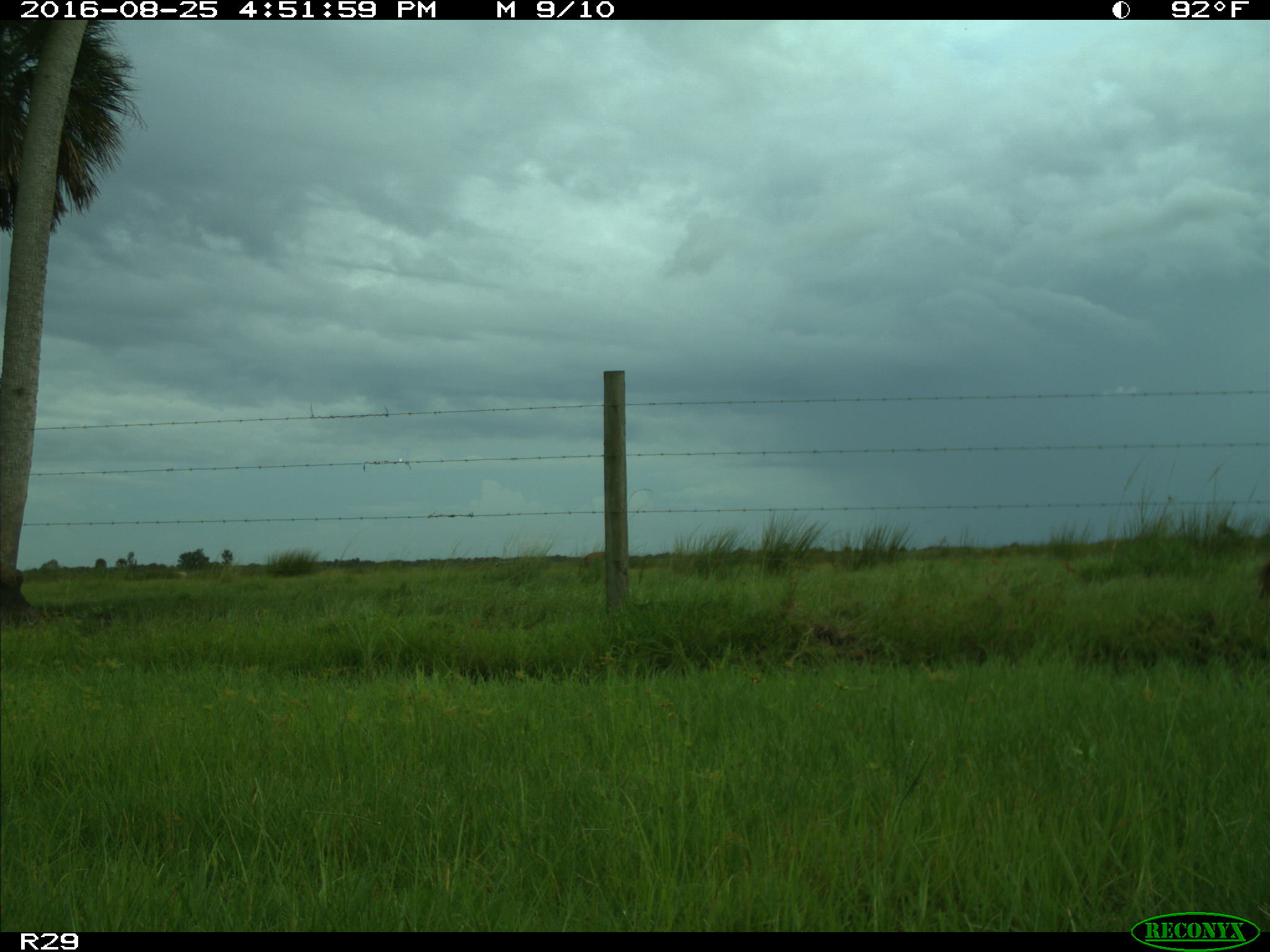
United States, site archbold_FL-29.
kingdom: Animalia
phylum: Chordata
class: Mammalia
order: Artiodactyla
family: Bovidae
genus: Bos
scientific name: Bos taurus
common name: domestic cow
Bos taurus (domestic cow).